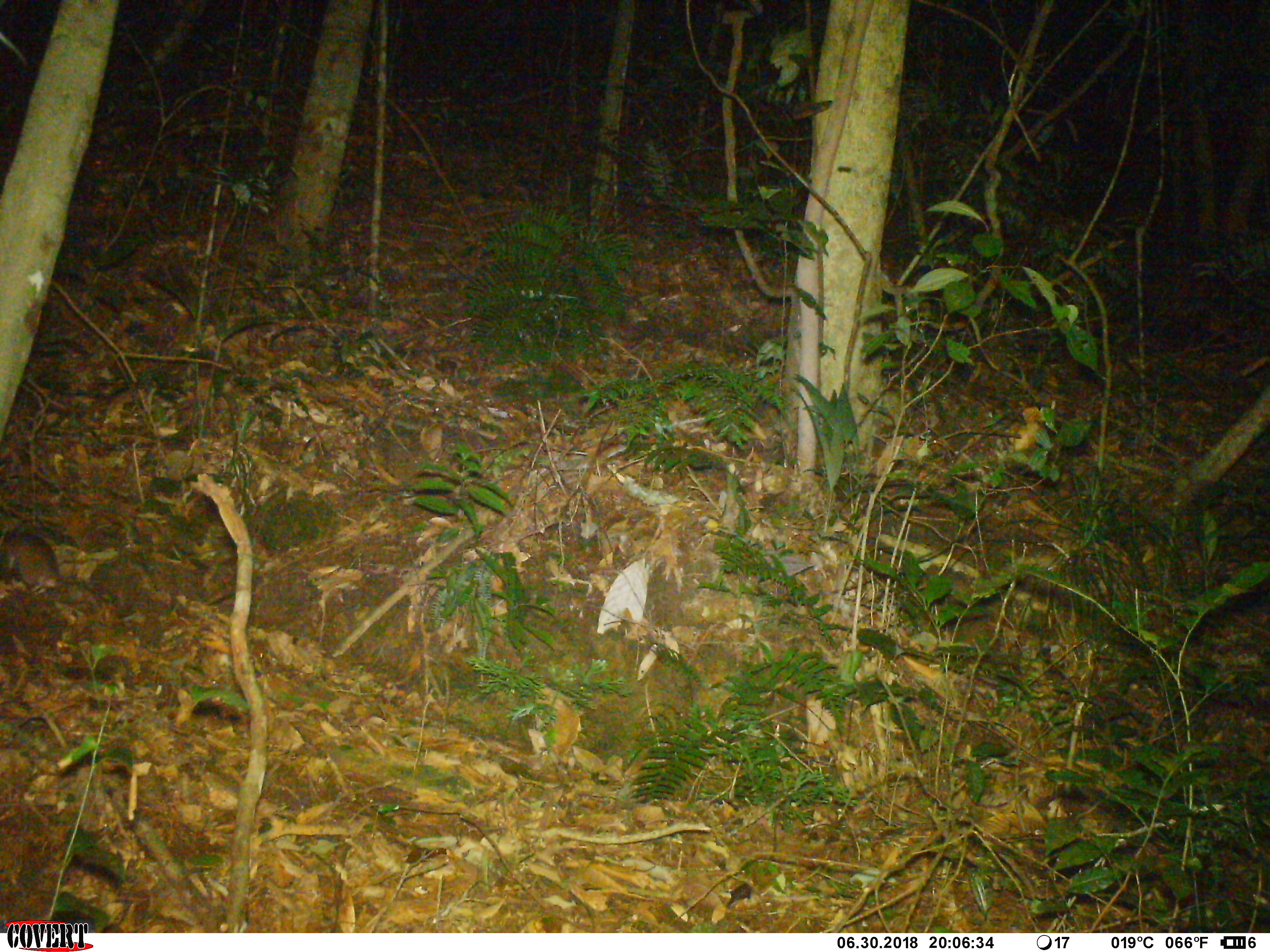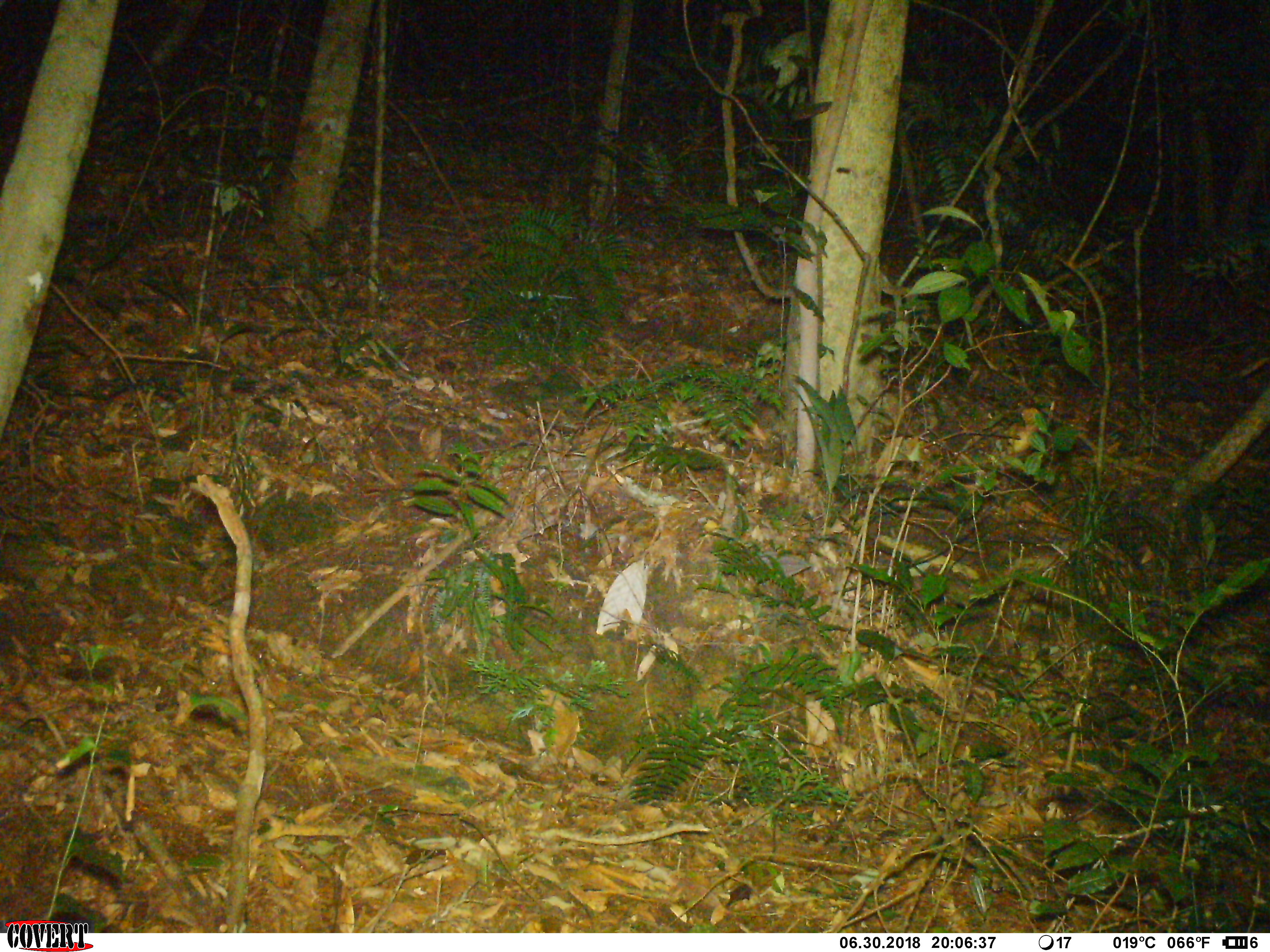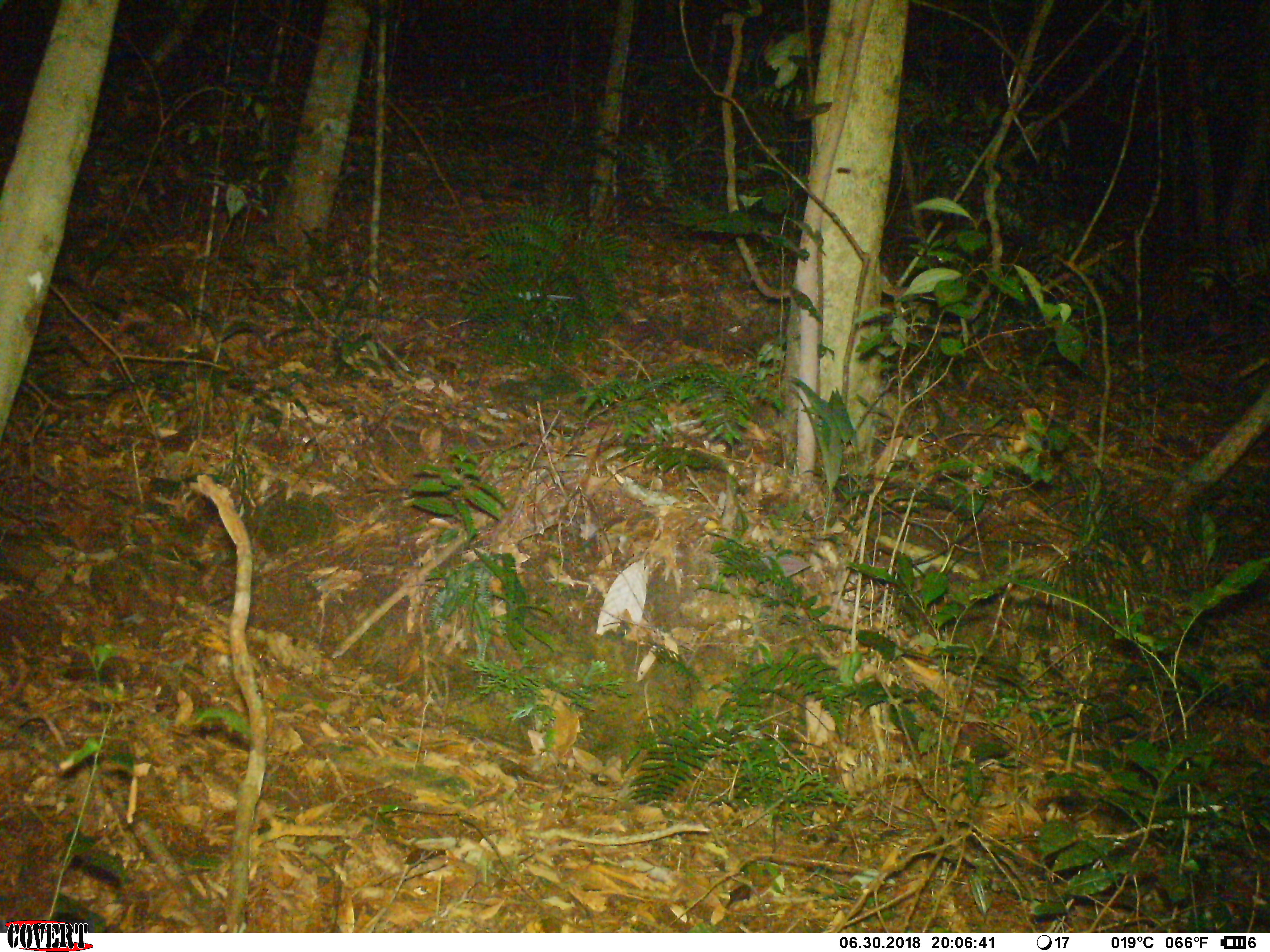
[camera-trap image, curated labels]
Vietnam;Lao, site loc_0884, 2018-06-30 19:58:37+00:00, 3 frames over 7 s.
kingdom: Animalia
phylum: Chordata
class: Mammalia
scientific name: Mammalia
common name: mammal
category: unidentified small mammal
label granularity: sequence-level